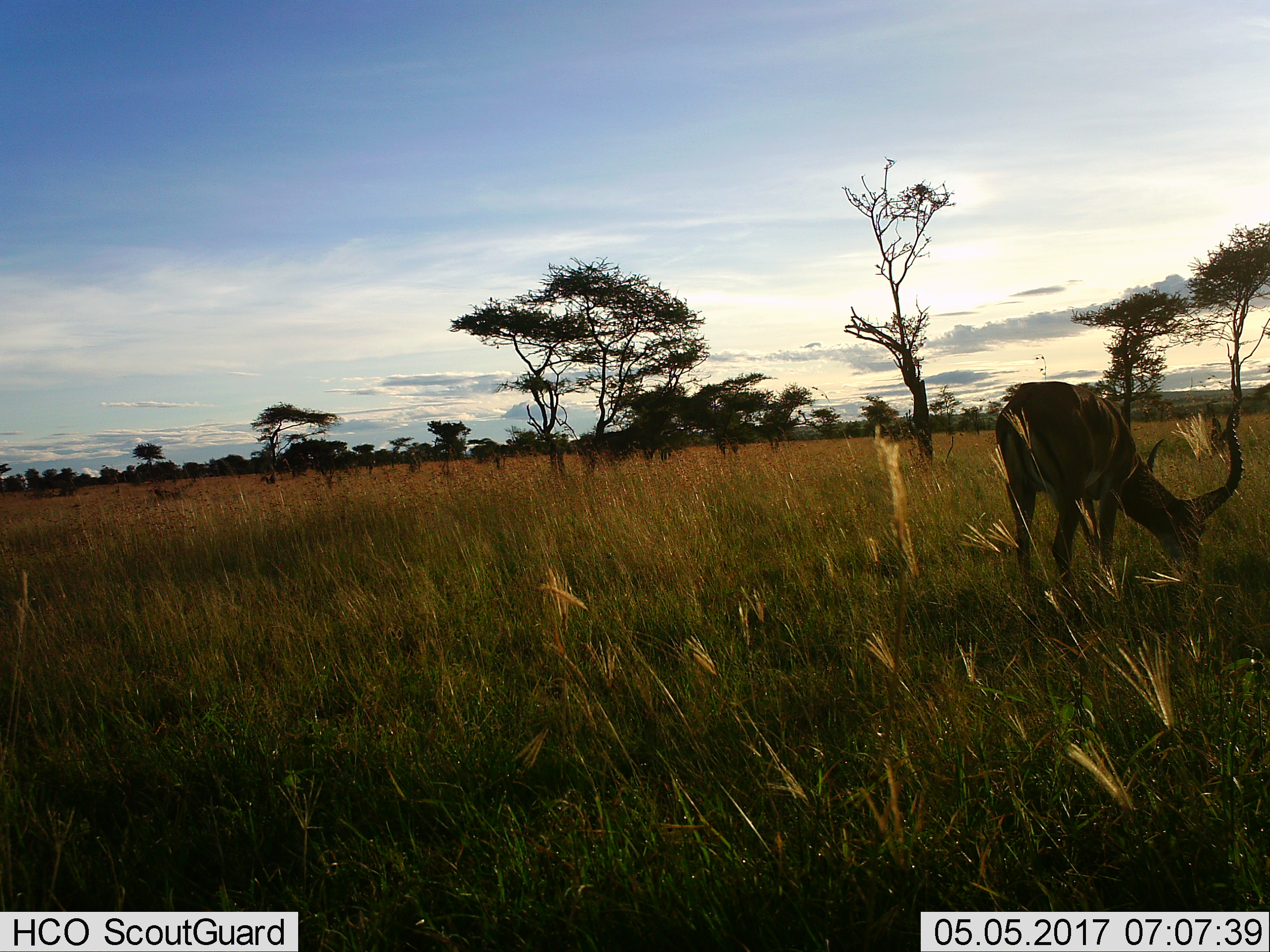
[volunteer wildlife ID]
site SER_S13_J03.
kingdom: Animalia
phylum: Chordata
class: Mammalia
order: Artiodactyla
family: Bovidae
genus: Aepyceros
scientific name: Aepyceros melampus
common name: impala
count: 1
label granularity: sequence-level